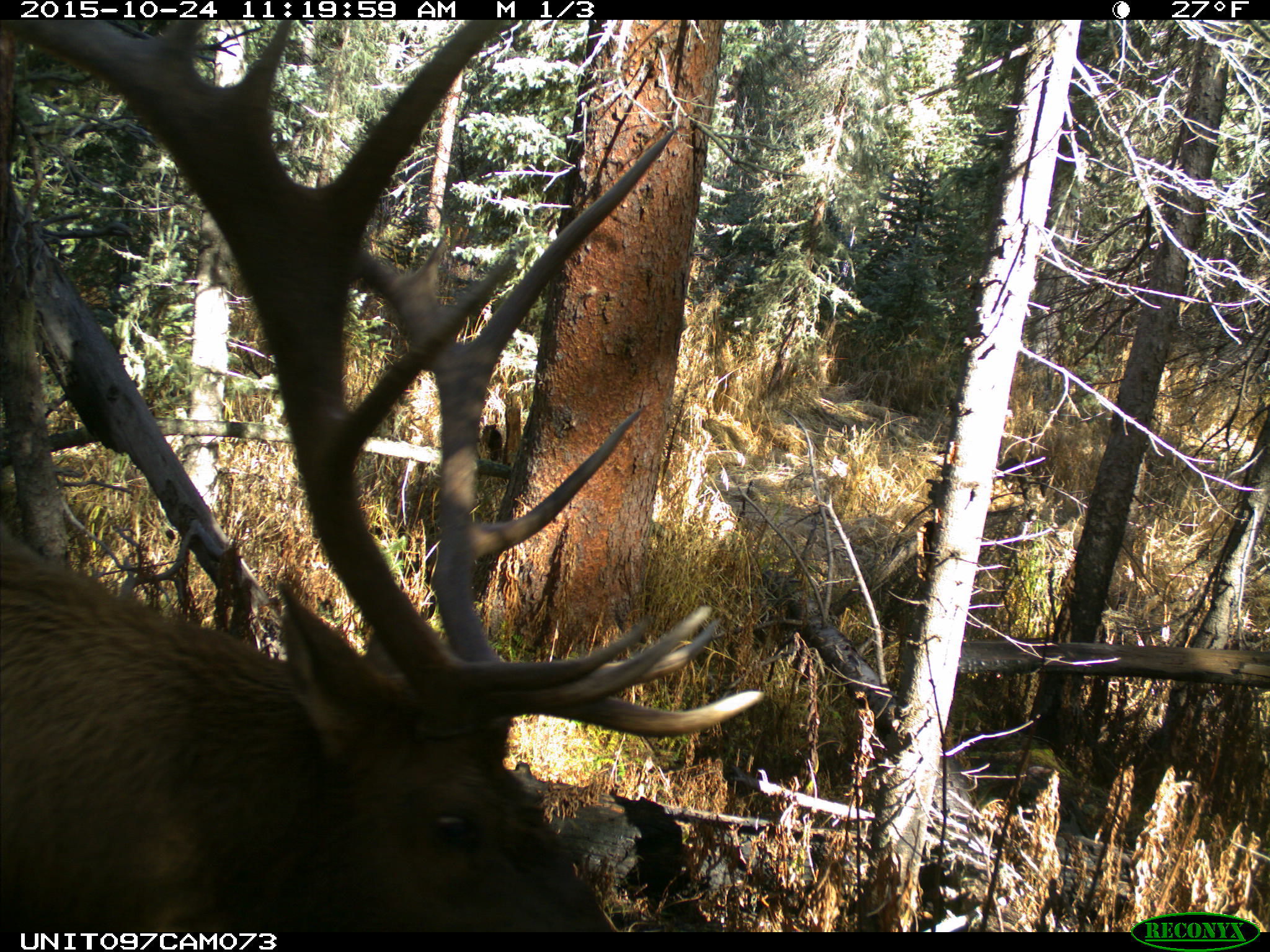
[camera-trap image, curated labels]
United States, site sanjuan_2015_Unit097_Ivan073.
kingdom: Animalia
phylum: Chordata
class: Mammalia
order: Artiodactyla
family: Cervidae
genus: Cervus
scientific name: Cervus elaphus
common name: red deer